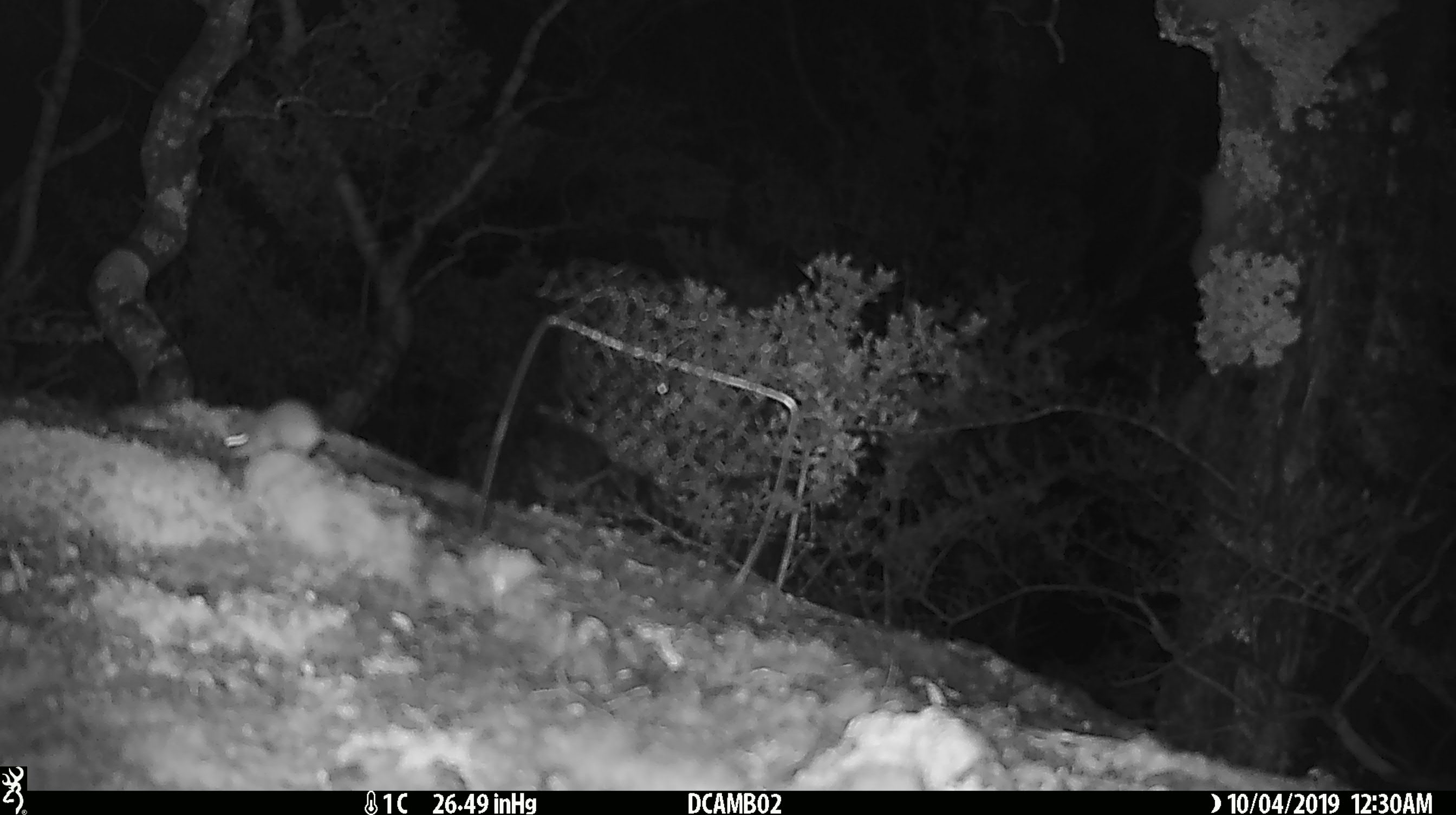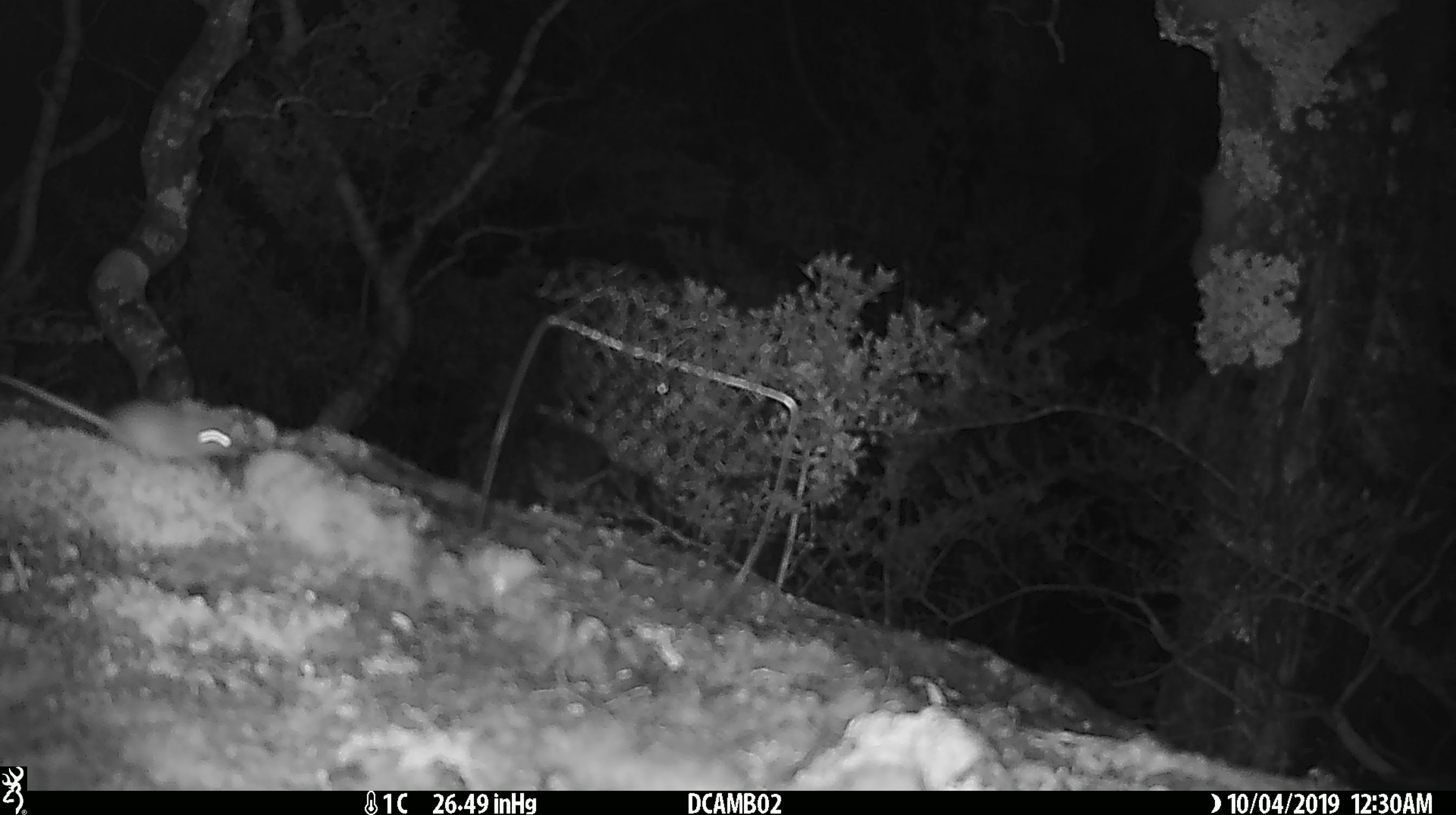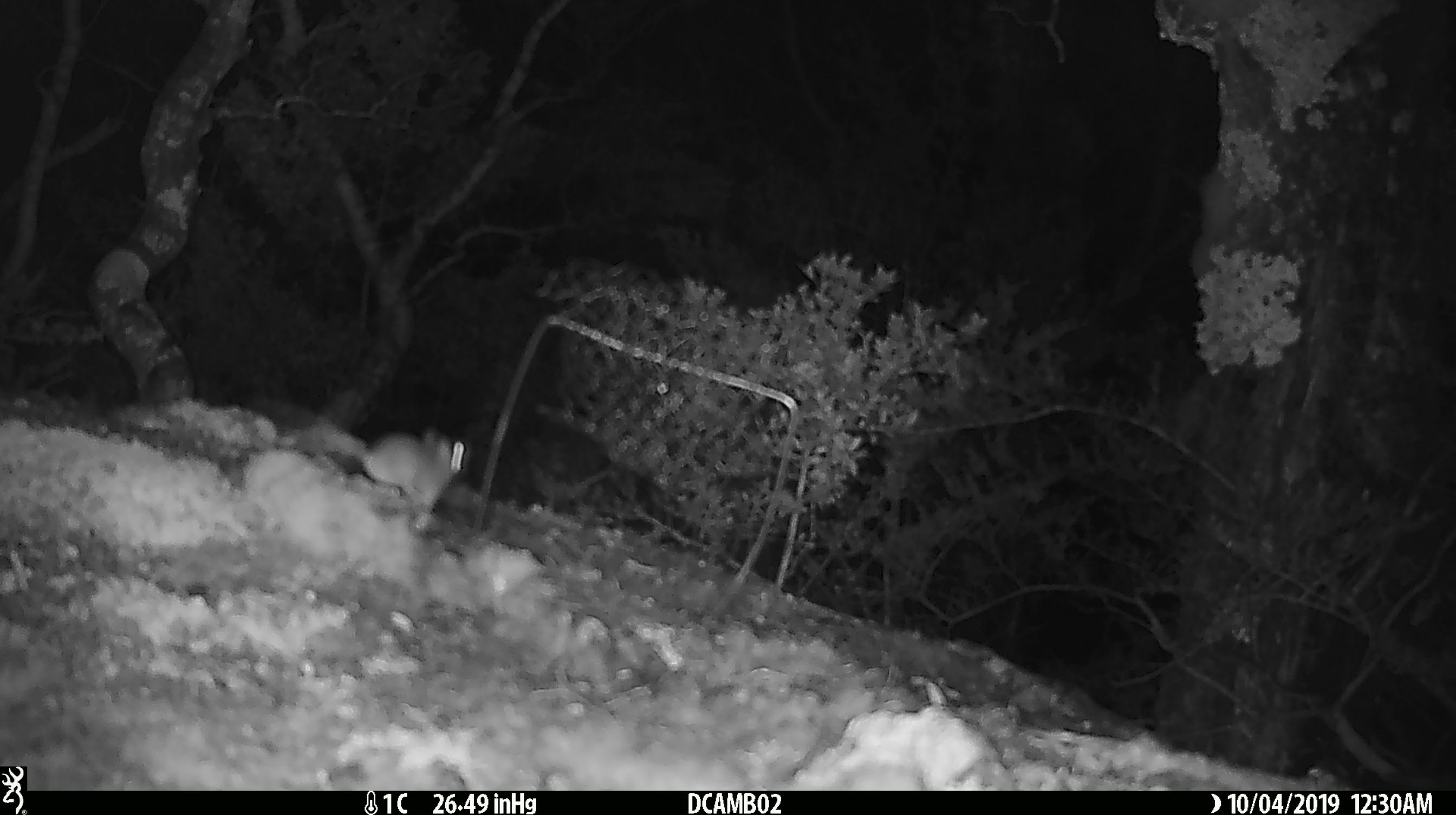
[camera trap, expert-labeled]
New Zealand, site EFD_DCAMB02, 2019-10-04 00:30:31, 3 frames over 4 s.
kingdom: Animalia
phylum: Chordata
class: Mammalia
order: Rodentia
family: Muridae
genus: Mus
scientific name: Mus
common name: mouse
Mouse (Mus).